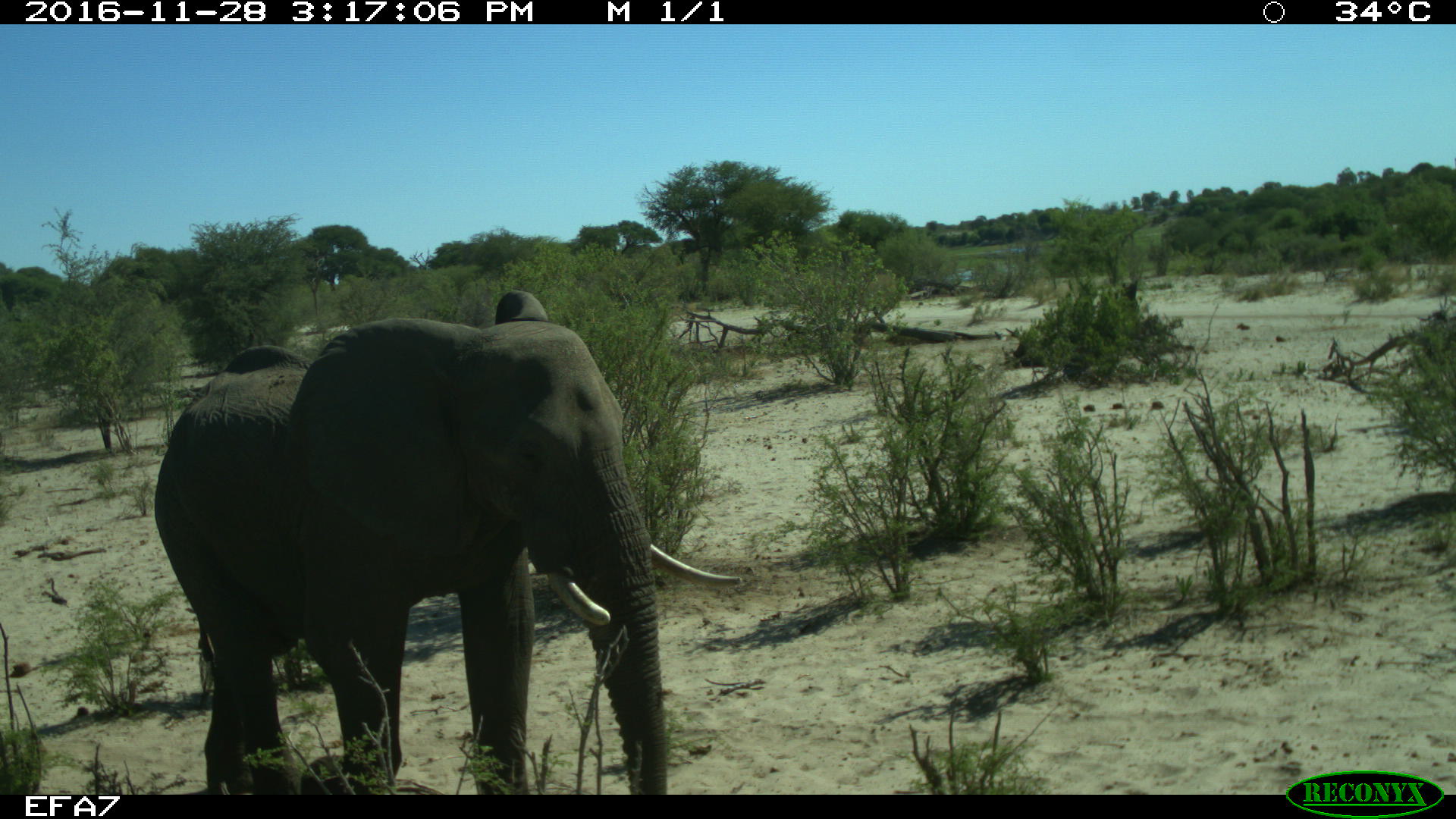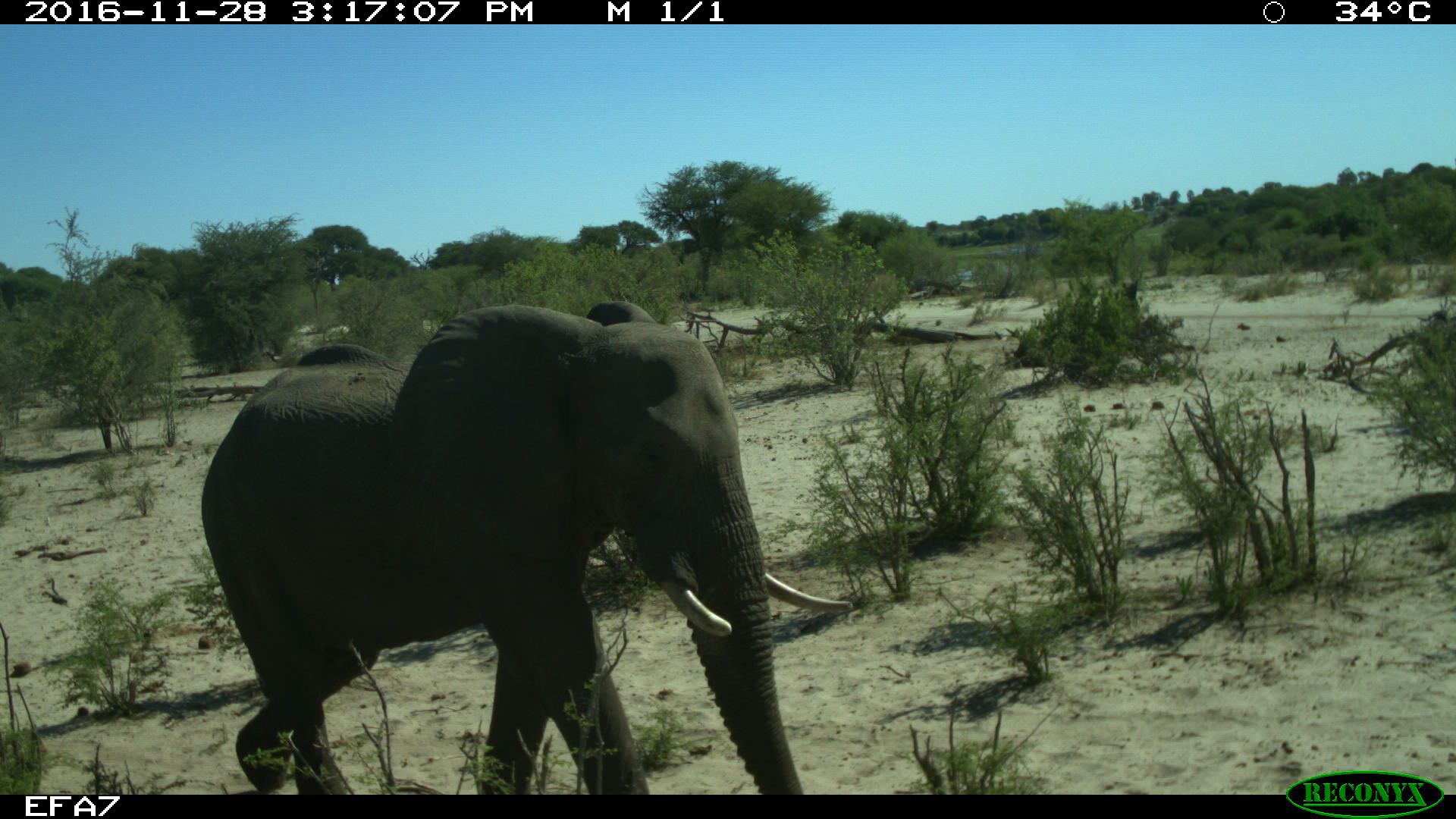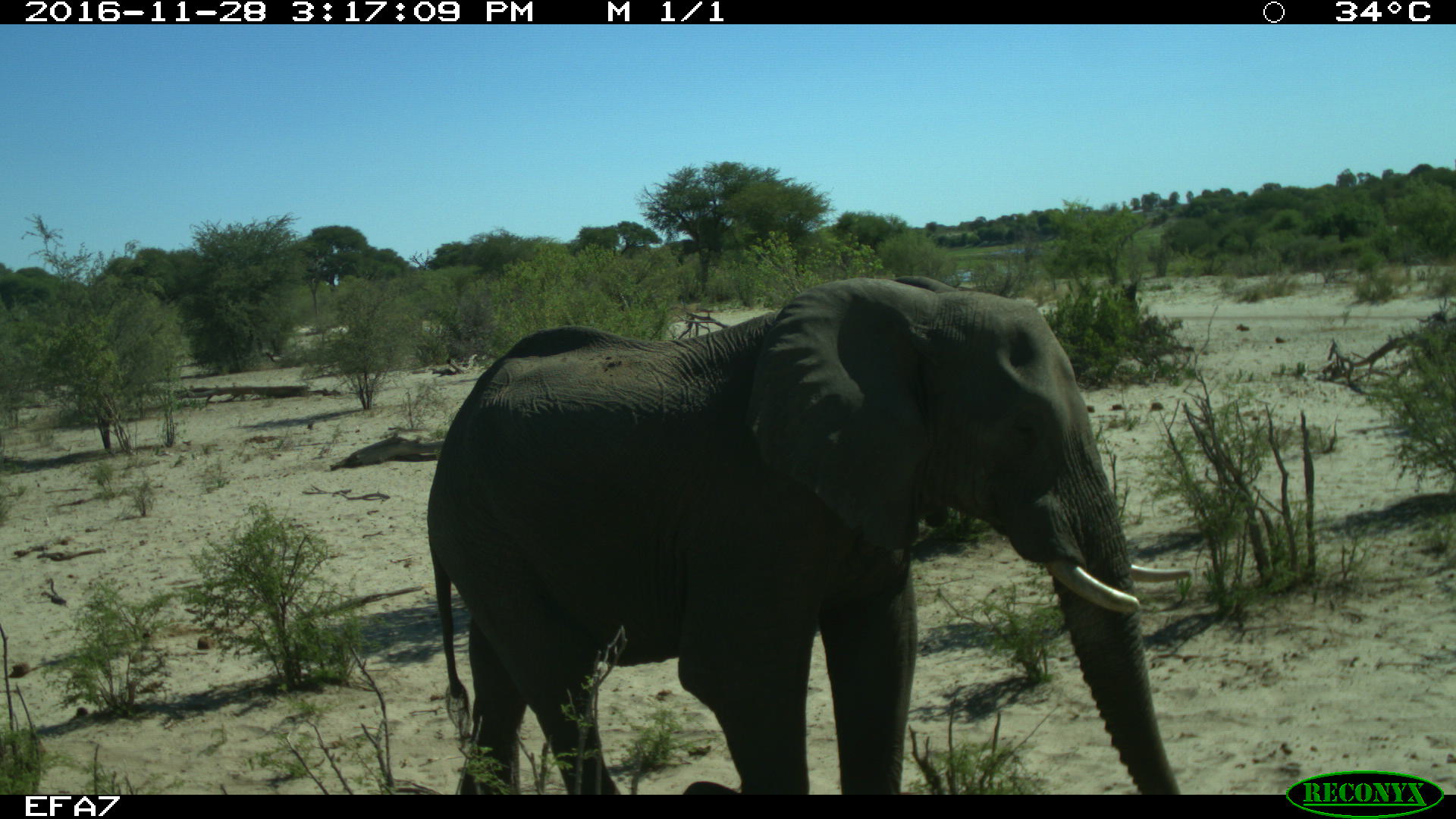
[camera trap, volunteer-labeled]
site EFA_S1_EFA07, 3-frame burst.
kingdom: Animalia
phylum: Chordata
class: Mammalia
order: Proboscidea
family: Elephantidae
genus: Loxodonta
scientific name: Loxodonta africana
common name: african bush elephant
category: elephant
Elephant (african bush elephant) (Loxodonta africana), count 1. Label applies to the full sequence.